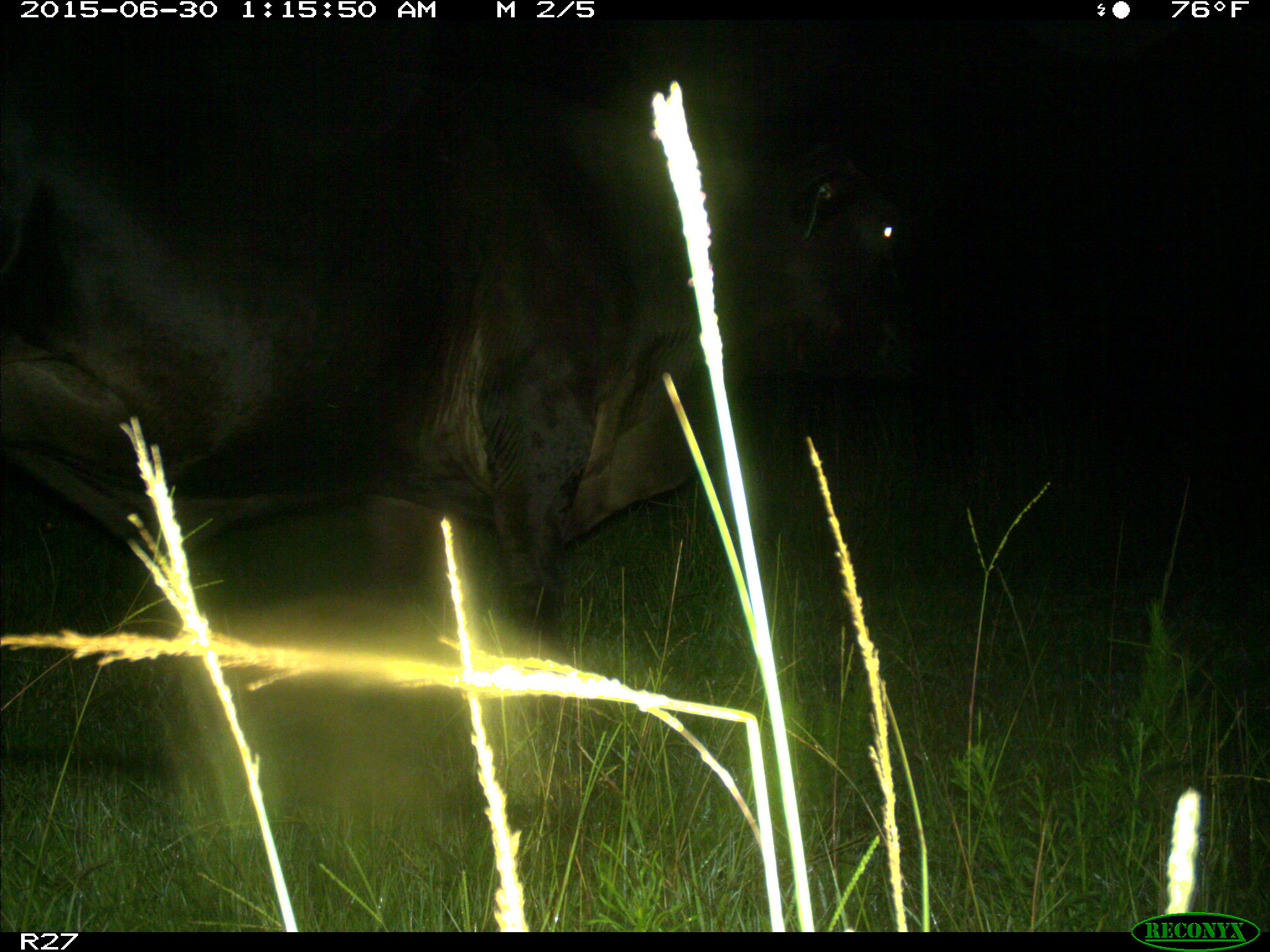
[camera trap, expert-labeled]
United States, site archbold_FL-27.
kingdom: Animalia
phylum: Chordata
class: Mammalia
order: Artiodactyla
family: Bovidae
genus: Bos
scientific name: Bos taurus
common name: domestic cow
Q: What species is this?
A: Bos taurus (domestic cow).